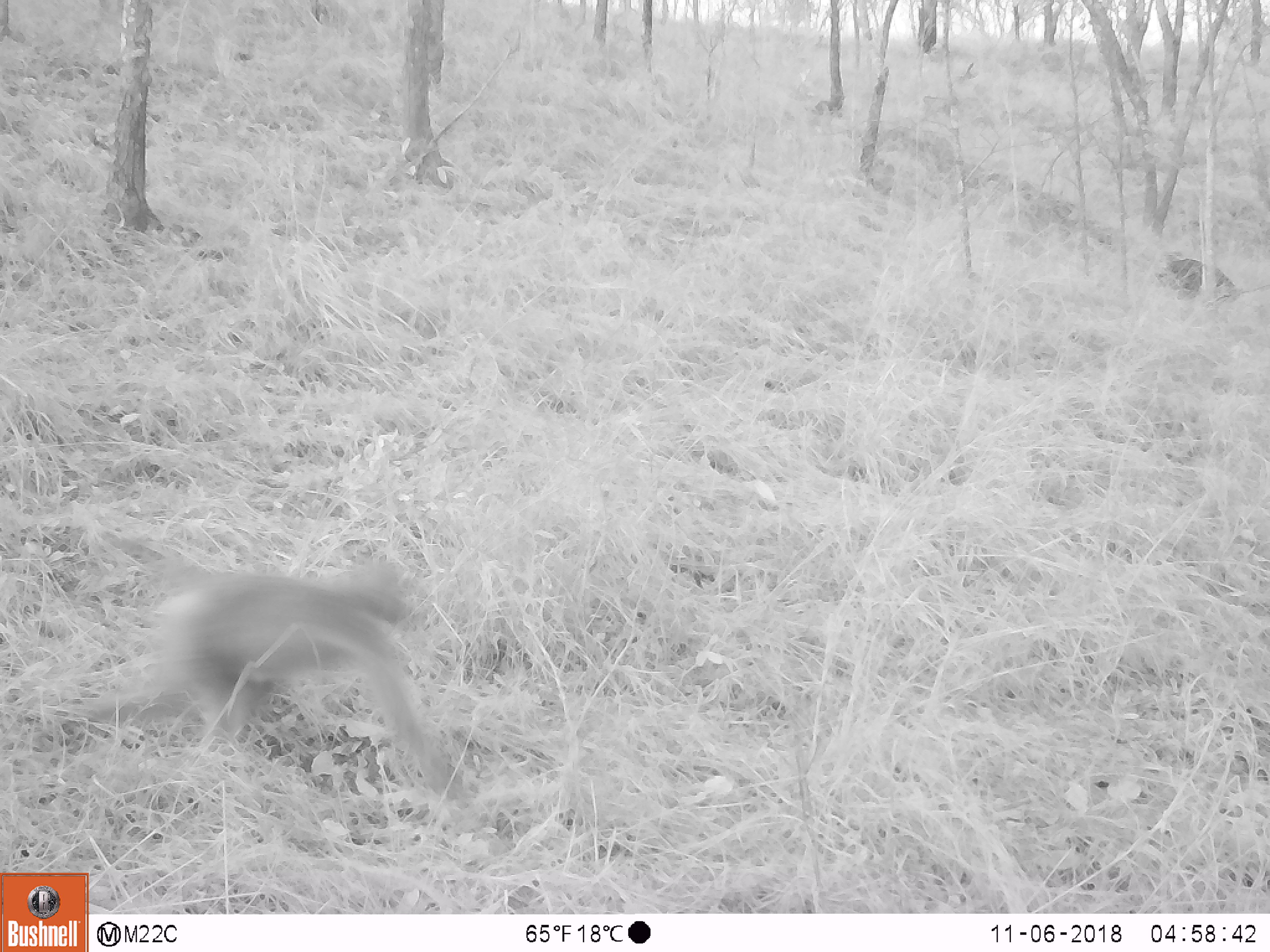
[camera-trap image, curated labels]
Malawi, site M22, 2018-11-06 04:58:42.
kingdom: Animalia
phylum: Chordata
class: Mammalia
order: Primates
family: Cercopithecidae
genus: Papio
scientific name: Papio cynocephalus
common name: yellow baboon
Yellow baboon (Papio cynocephalus), count 1.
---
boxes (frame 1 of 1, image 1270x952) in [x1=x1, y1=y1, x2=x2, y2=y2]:
yellow baboon: [x1=74, y1=539, x2=466, y2=791]